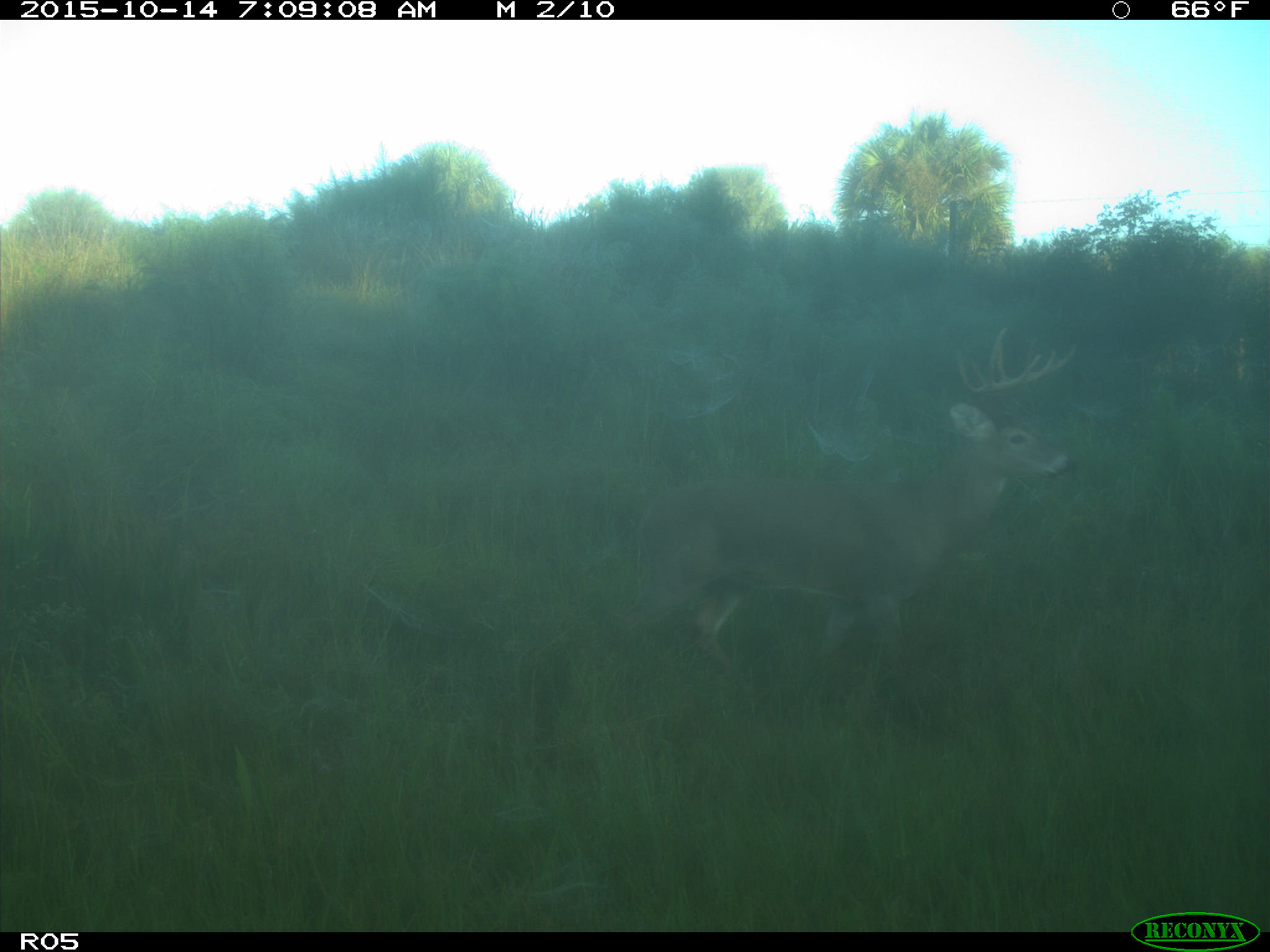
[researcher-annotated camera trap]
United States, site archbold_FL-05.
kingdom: Animalia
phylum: Chordata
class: Mammalia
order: Artiodactyla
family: Cervidae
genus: Odocoileus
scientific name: Odocoileus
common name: deer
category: unidentified deer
Unidentified deer (deer) (Odocoileus).